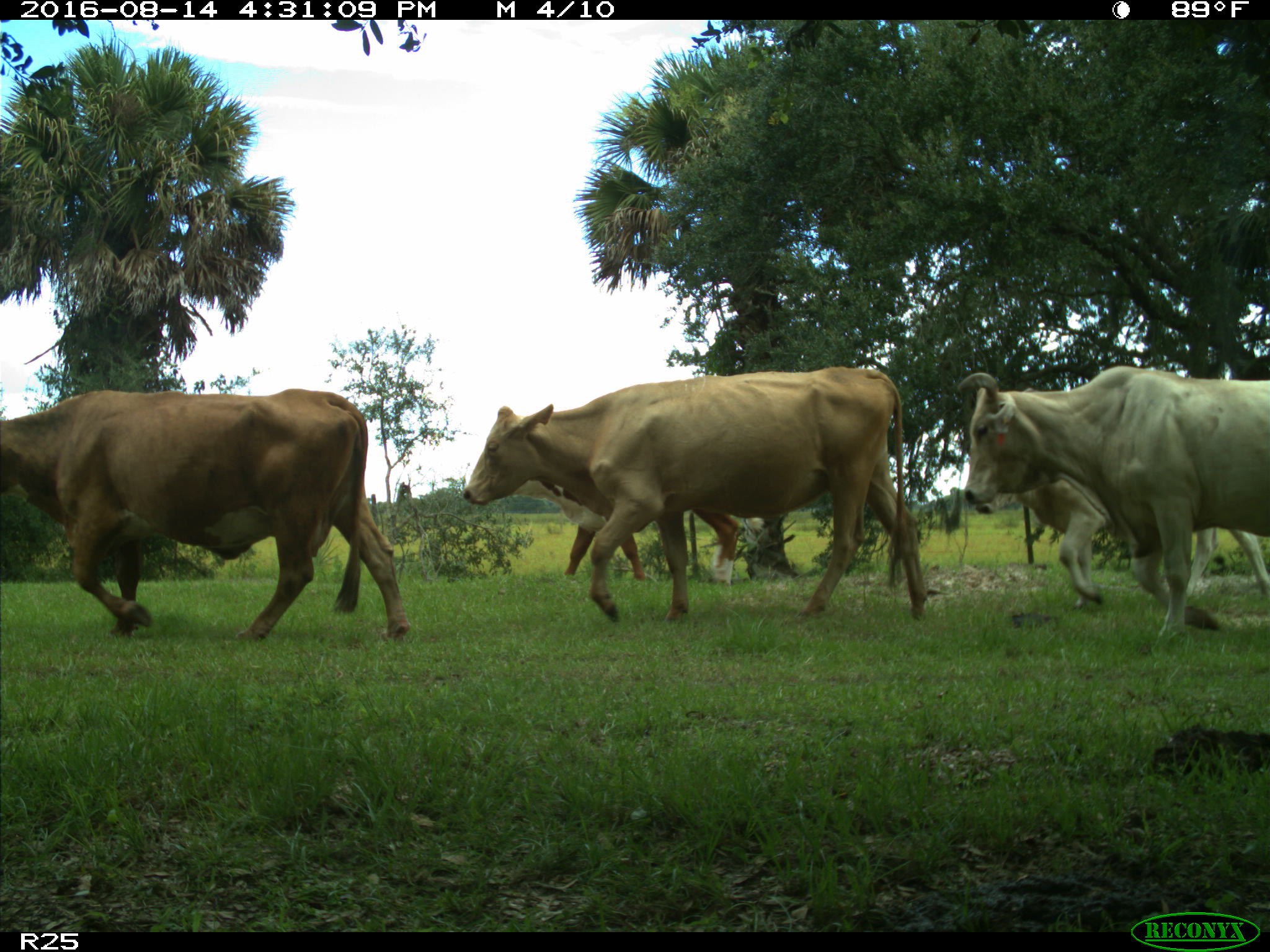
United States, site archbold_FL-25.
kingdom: Animalia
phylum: Chordata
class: Mammalia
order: Artiodactyla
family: Bovidae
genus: Bos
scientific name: Bos taurus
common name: domestic cow